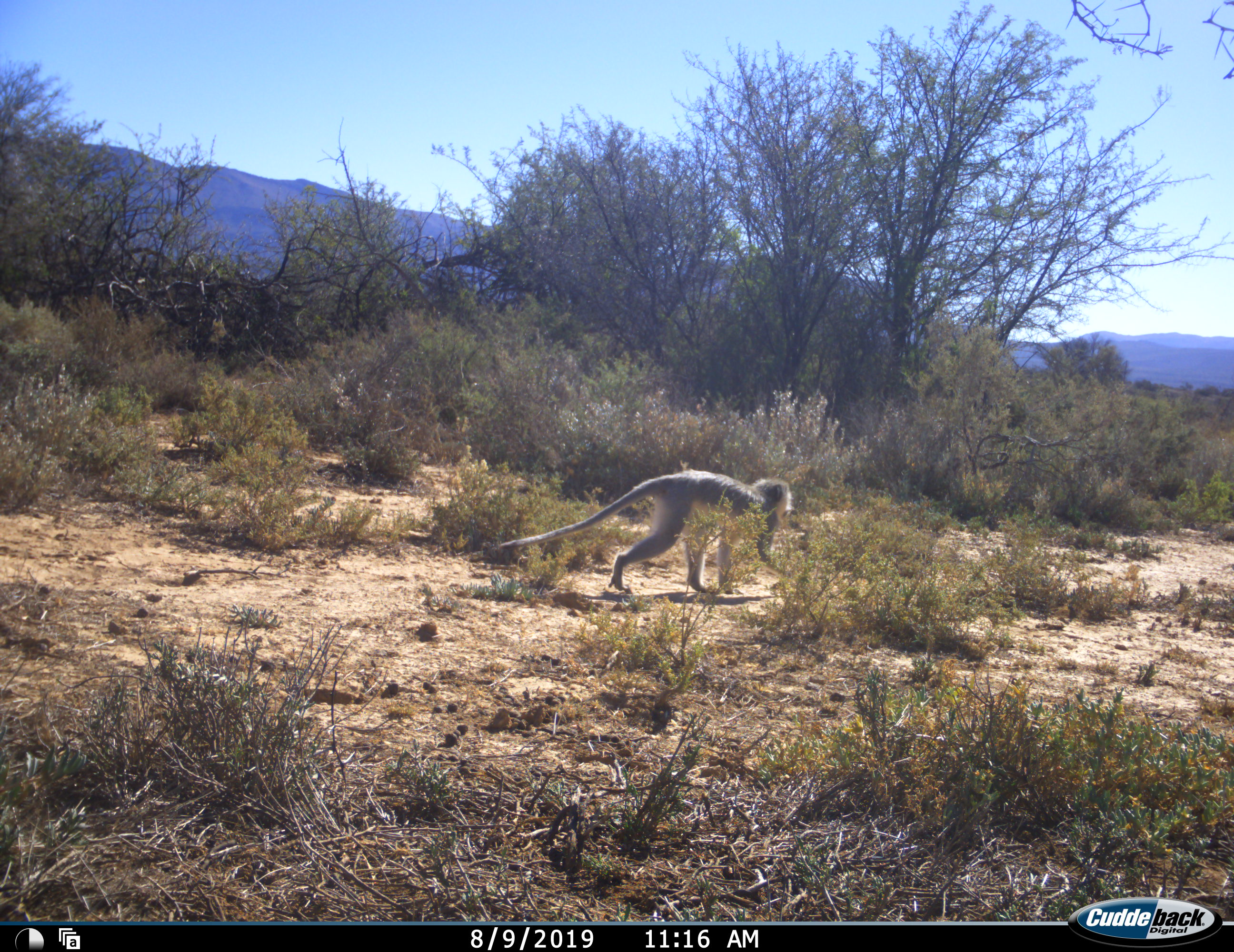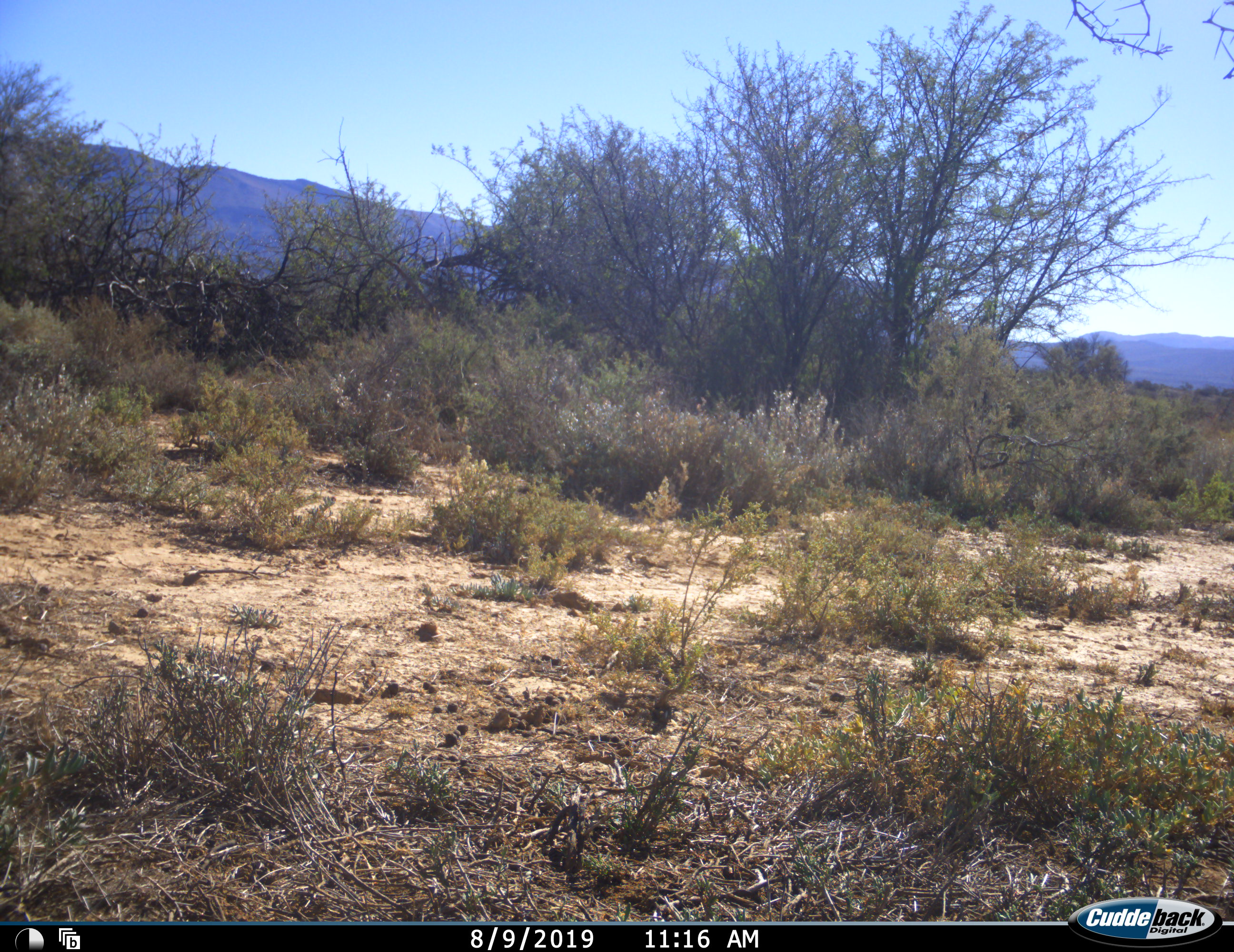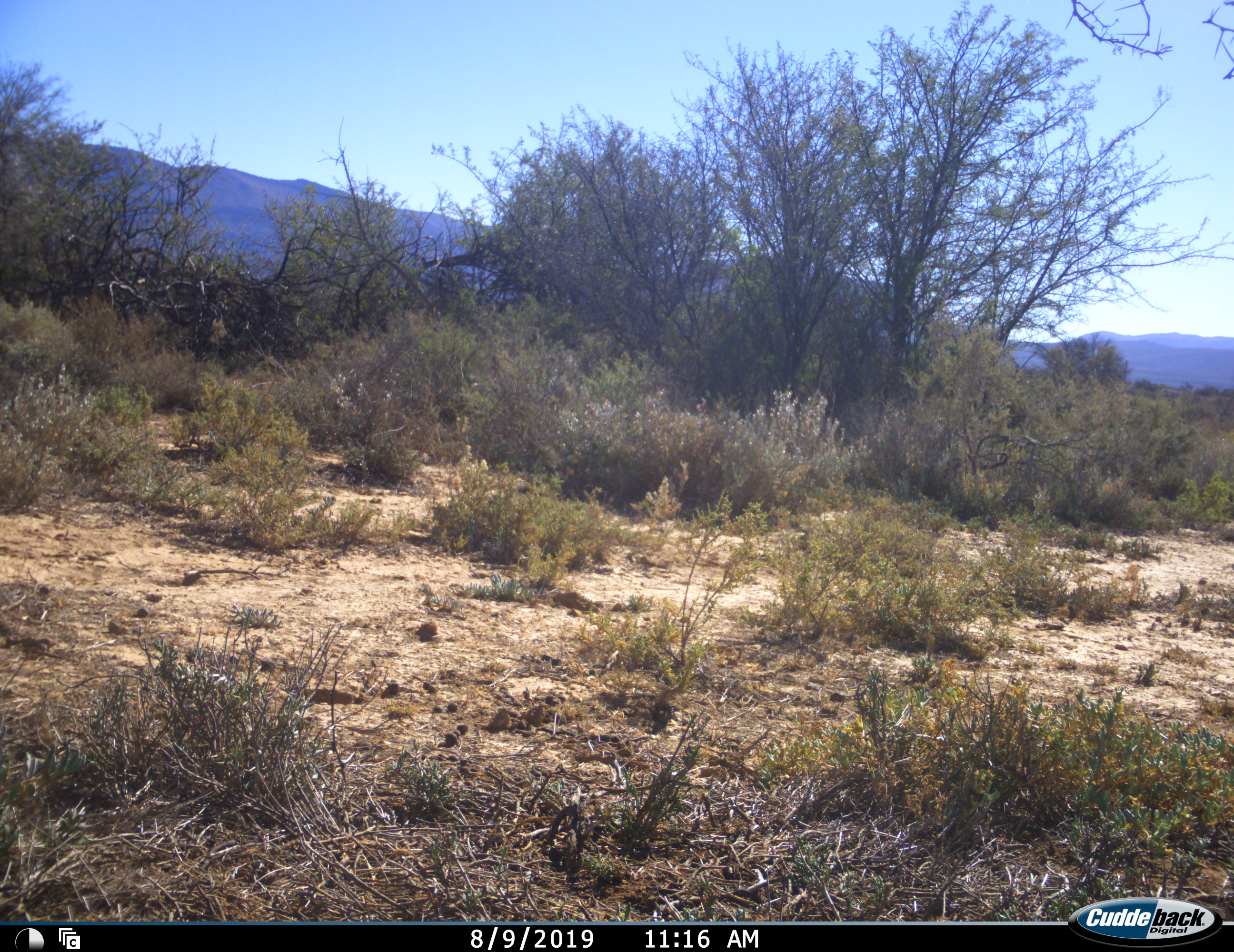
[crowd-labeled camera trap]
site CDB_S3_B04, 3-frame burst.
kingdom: Animalia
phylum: Chordata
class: Mammalia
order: Primates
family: Cercopithecidae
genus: Chlorocebus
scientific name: Chlorocebus pygerythrus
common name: vervet monkey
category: monkeyvervet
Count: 1.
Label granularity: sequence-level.